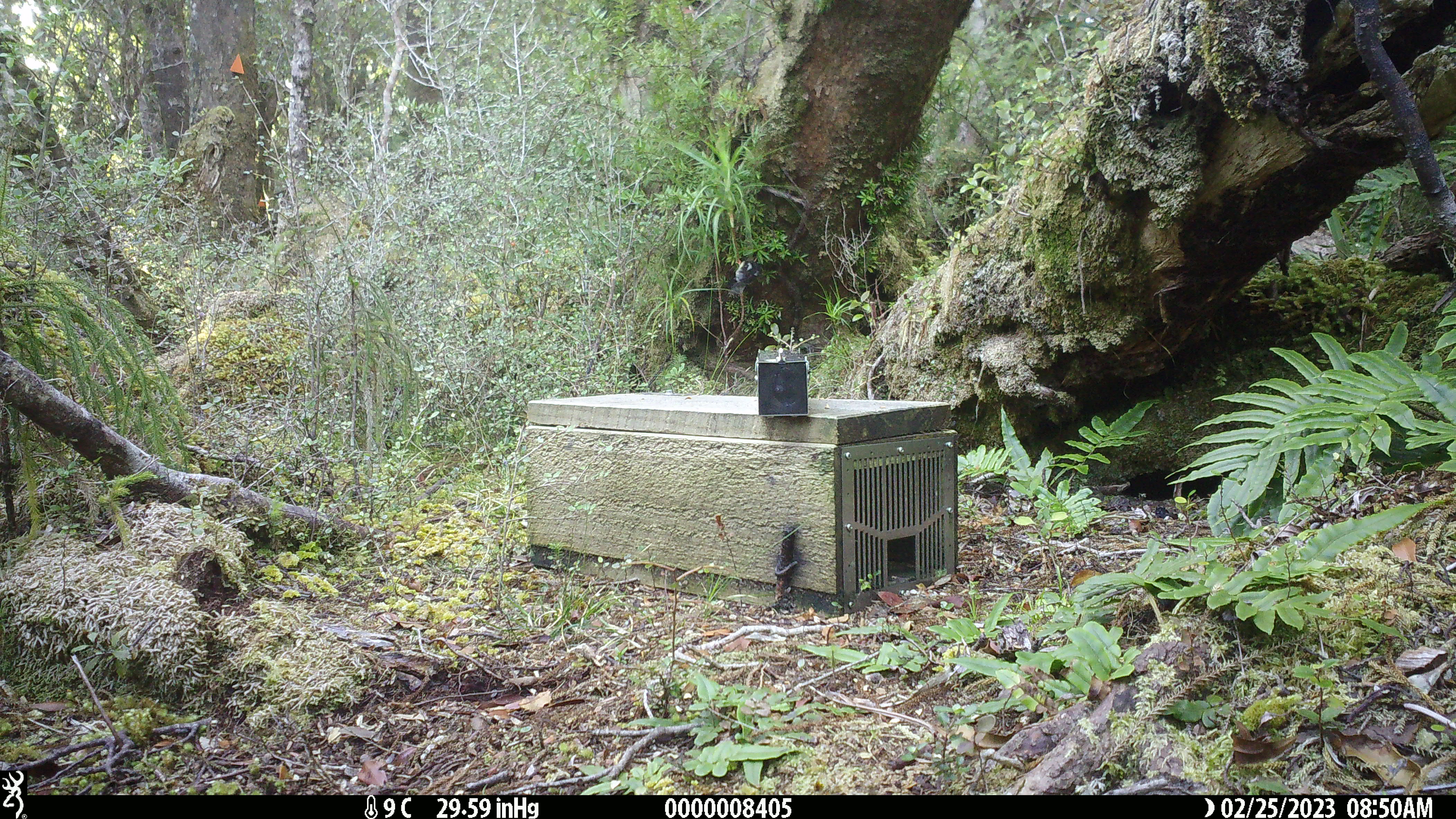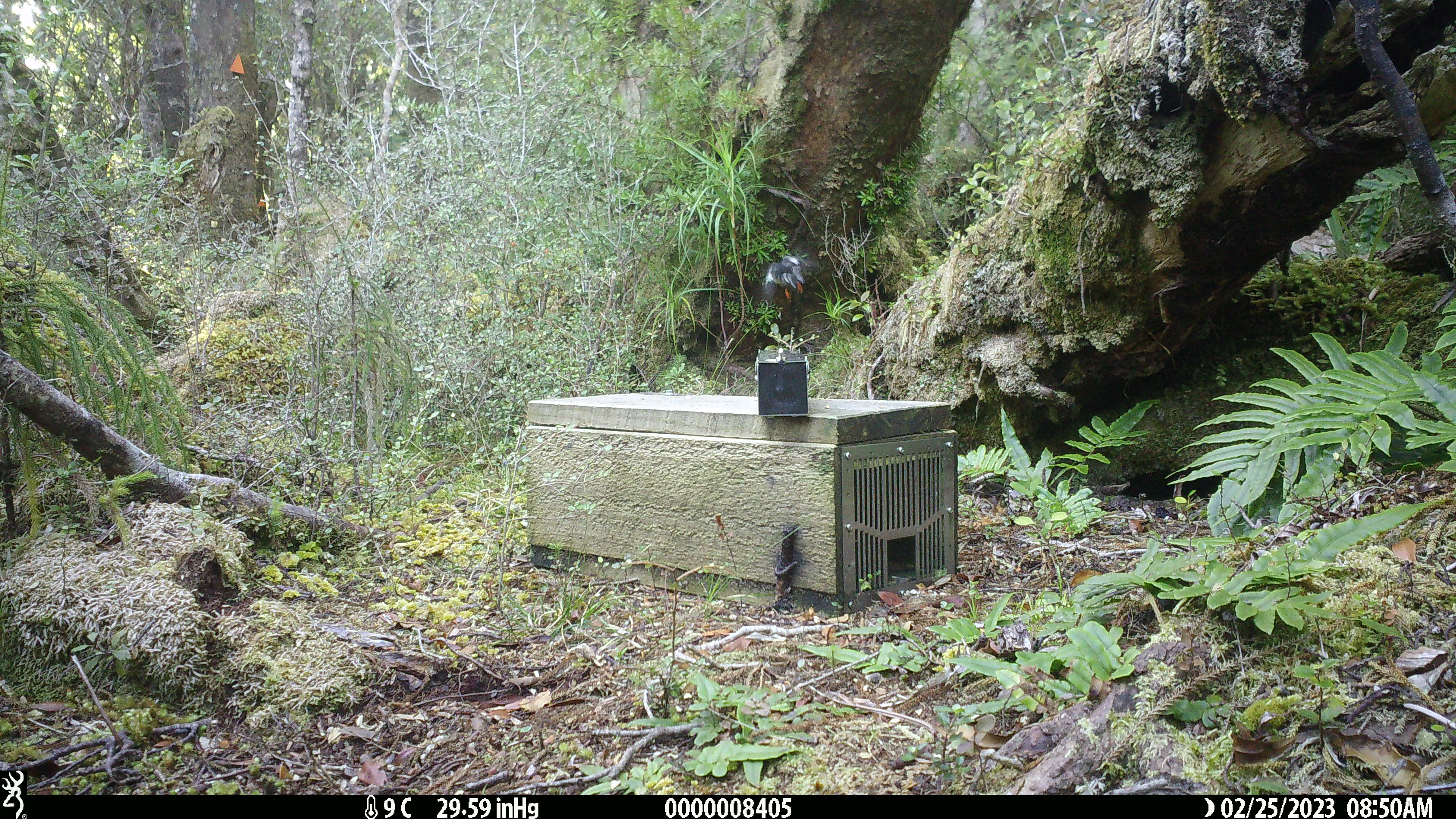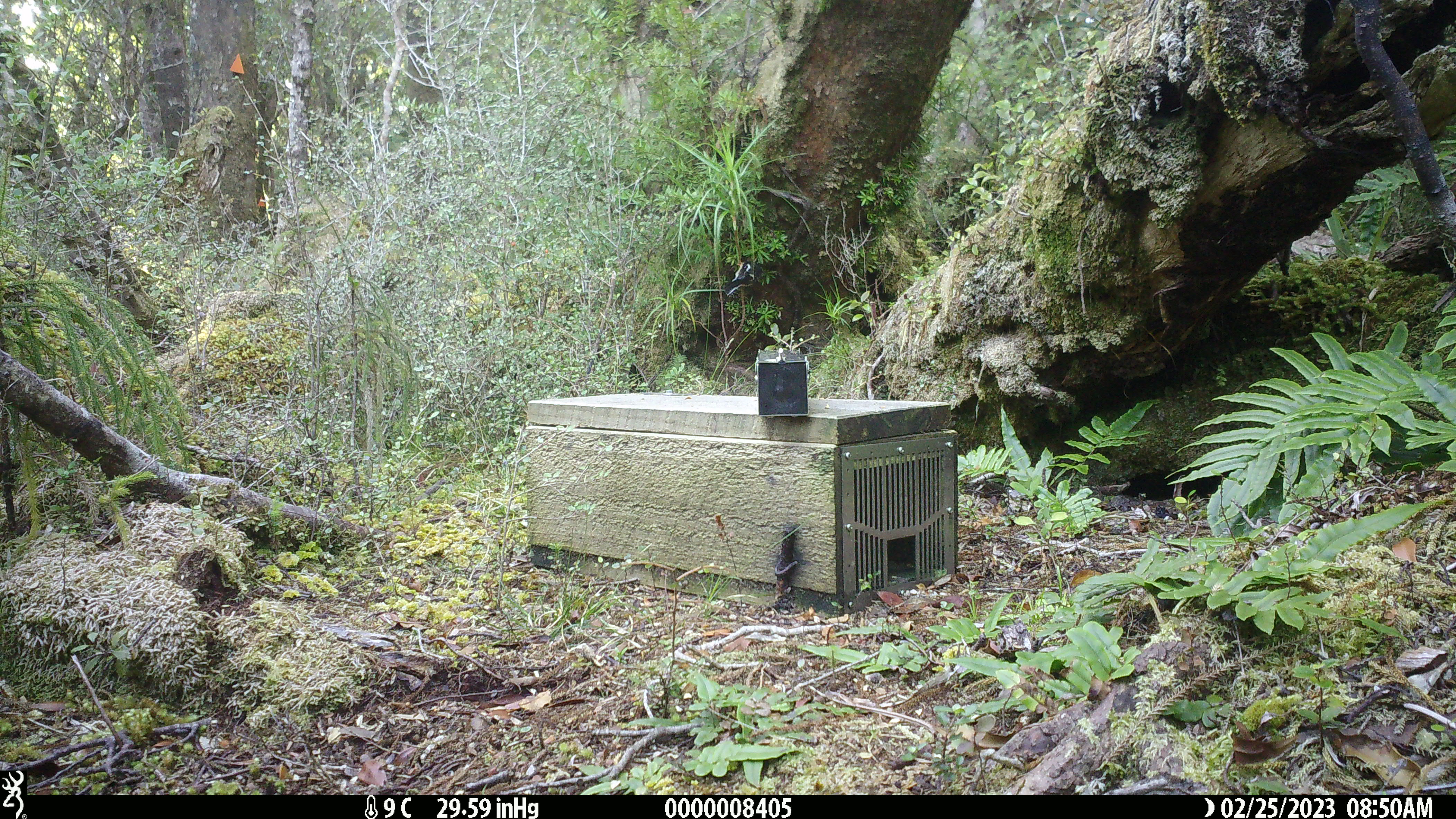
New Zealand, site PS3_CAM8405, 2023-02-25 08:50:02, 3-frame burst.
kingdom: Animalia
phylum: Chordata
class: Aves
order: Passeriformes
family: Petroicidae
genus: Petroica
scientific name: Petroica macrocephala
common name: tomtit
Tomtit (Petroica macrocephala).